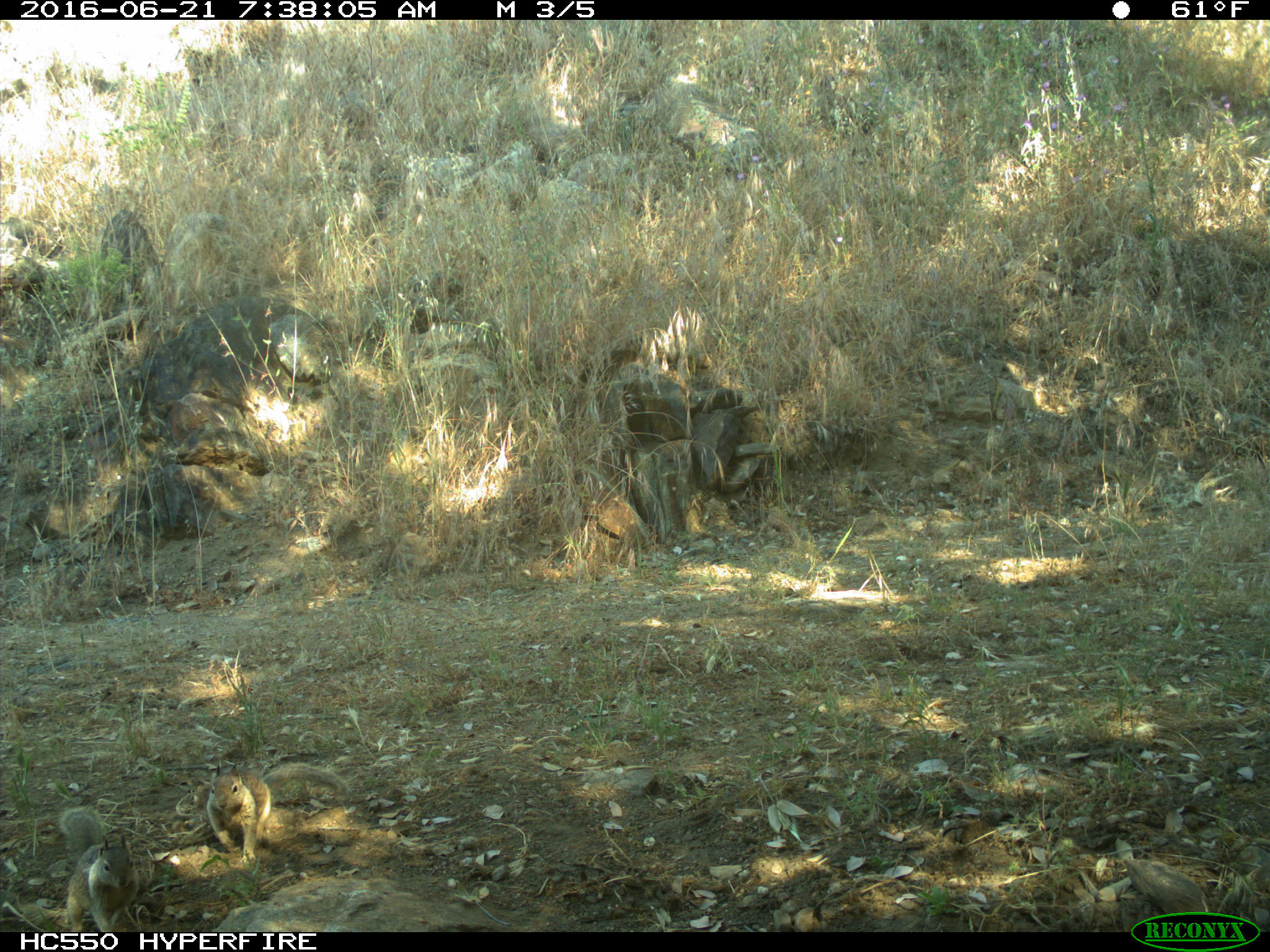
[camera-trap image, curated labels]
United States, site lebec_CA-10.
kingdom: Animalia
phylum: Chordata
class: Mammalia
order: Rodentia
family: Sciuridae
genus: Otospermophilus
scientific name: Otospermophilus beecheyi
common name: california ground squirrel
Otospermophilus beecheyi (california ground squirrel).